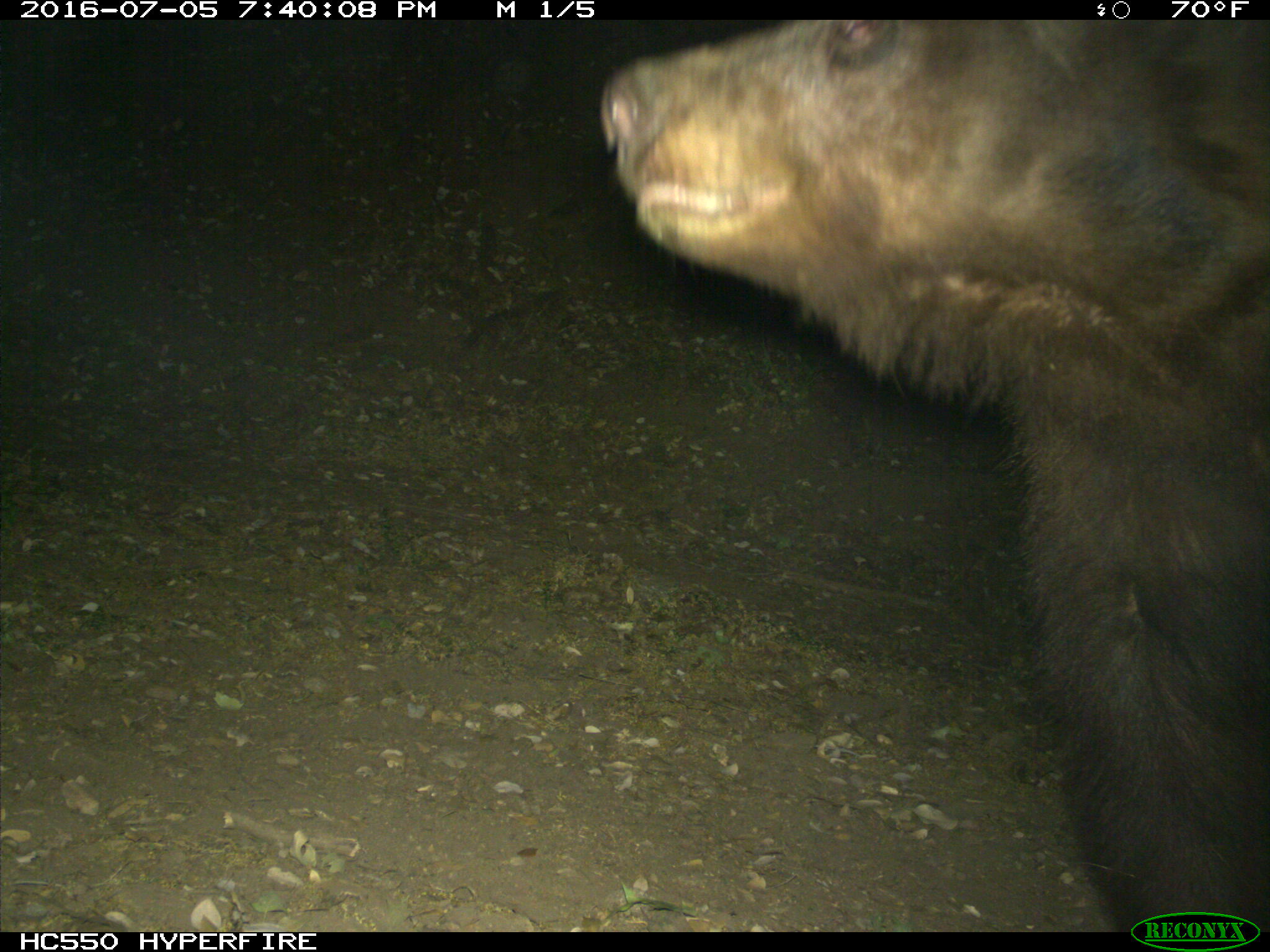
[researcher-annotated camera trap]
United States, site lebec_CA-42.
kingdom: Animalia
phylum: Chordata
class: Mammalia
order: Carnivora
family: Ursidae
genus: Ursus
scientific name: Ursus americanus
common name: american black bear